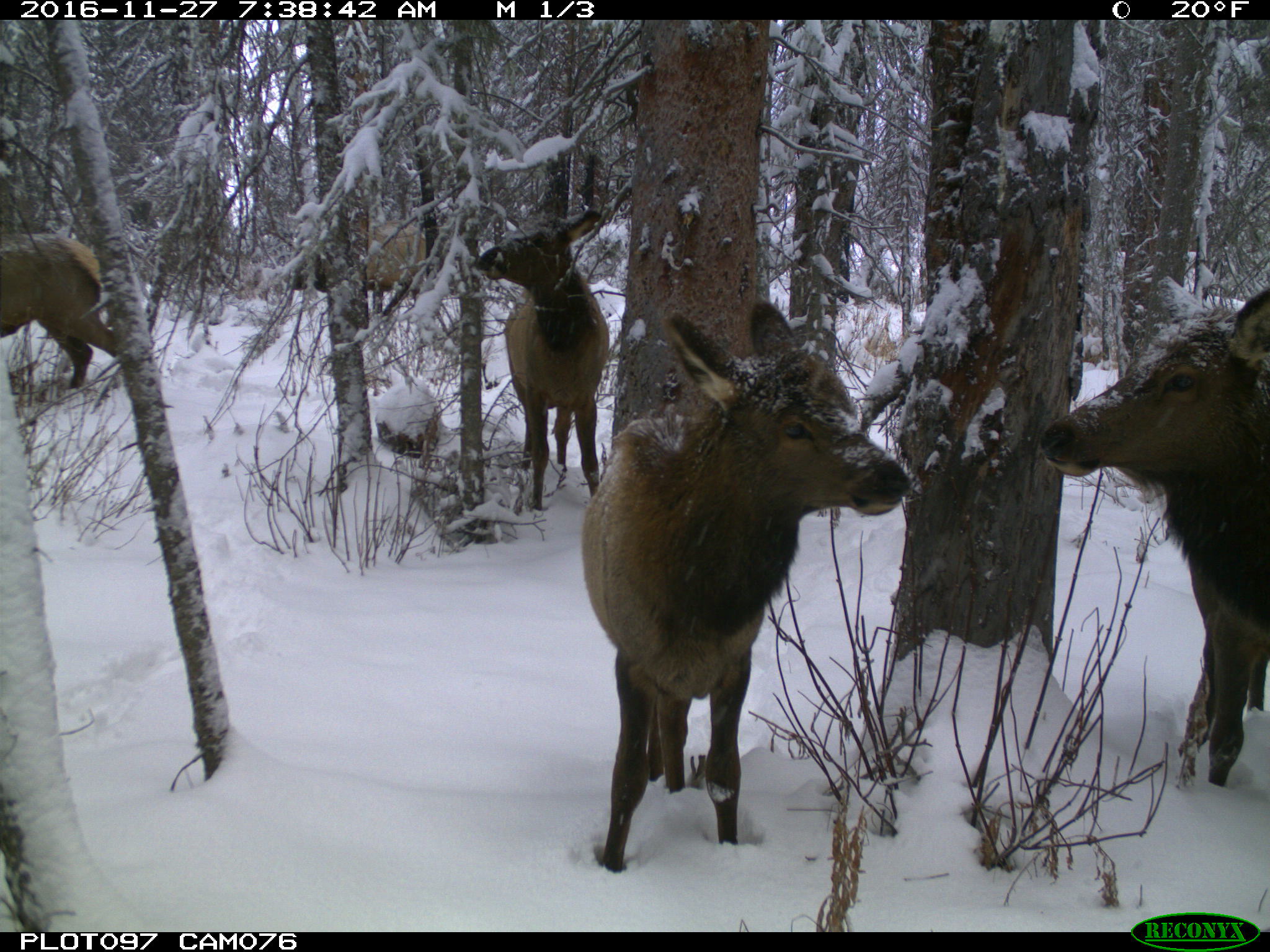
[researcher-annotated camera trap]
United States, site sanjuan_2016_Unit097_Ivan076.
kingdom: Animalia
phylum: Chordata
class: Mammalia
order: Artiodactyla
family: Cervidae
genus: Cervus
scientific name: Cervus elaphus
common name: red deer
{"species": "Cervus elaphus (red deer)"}